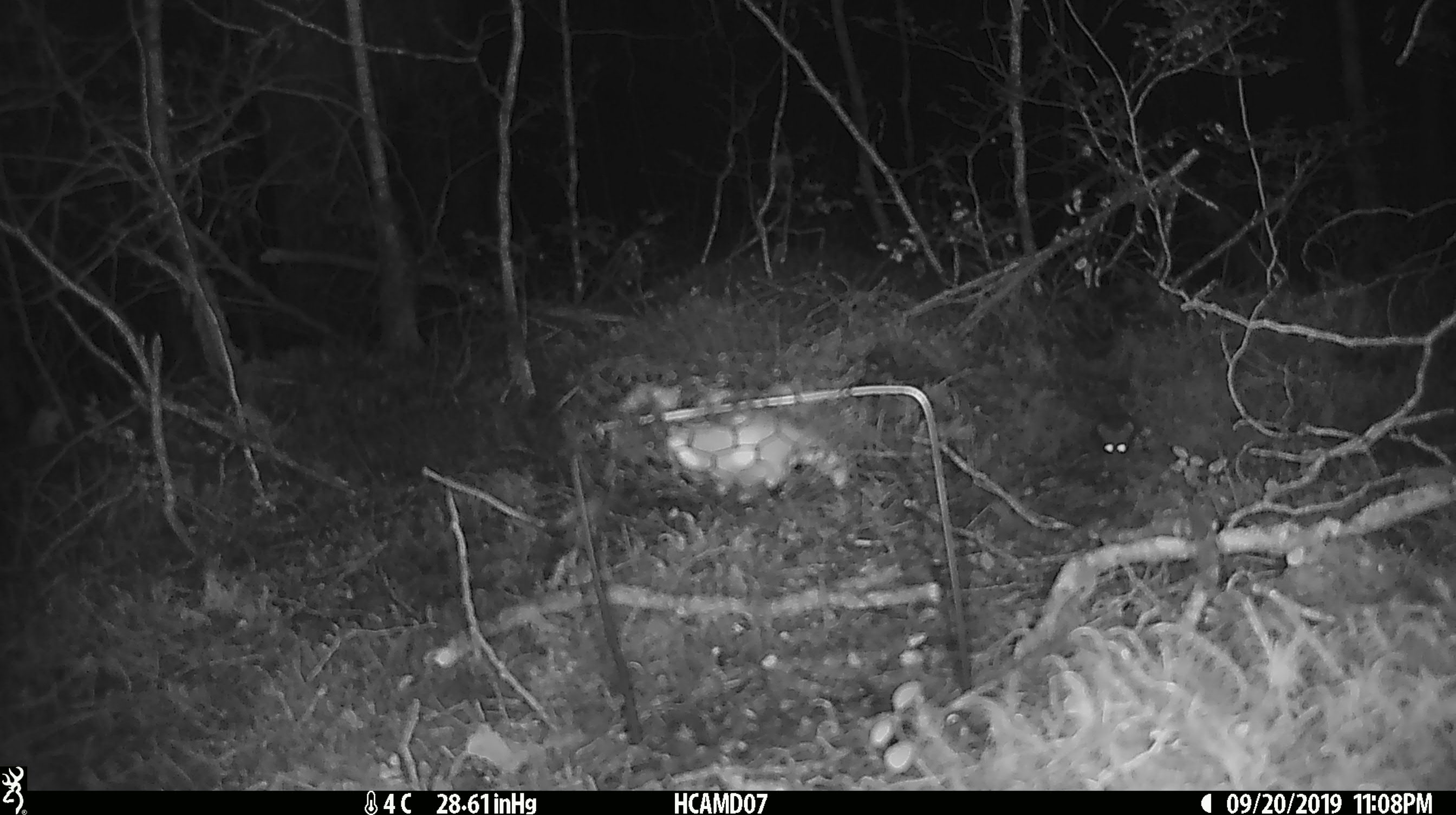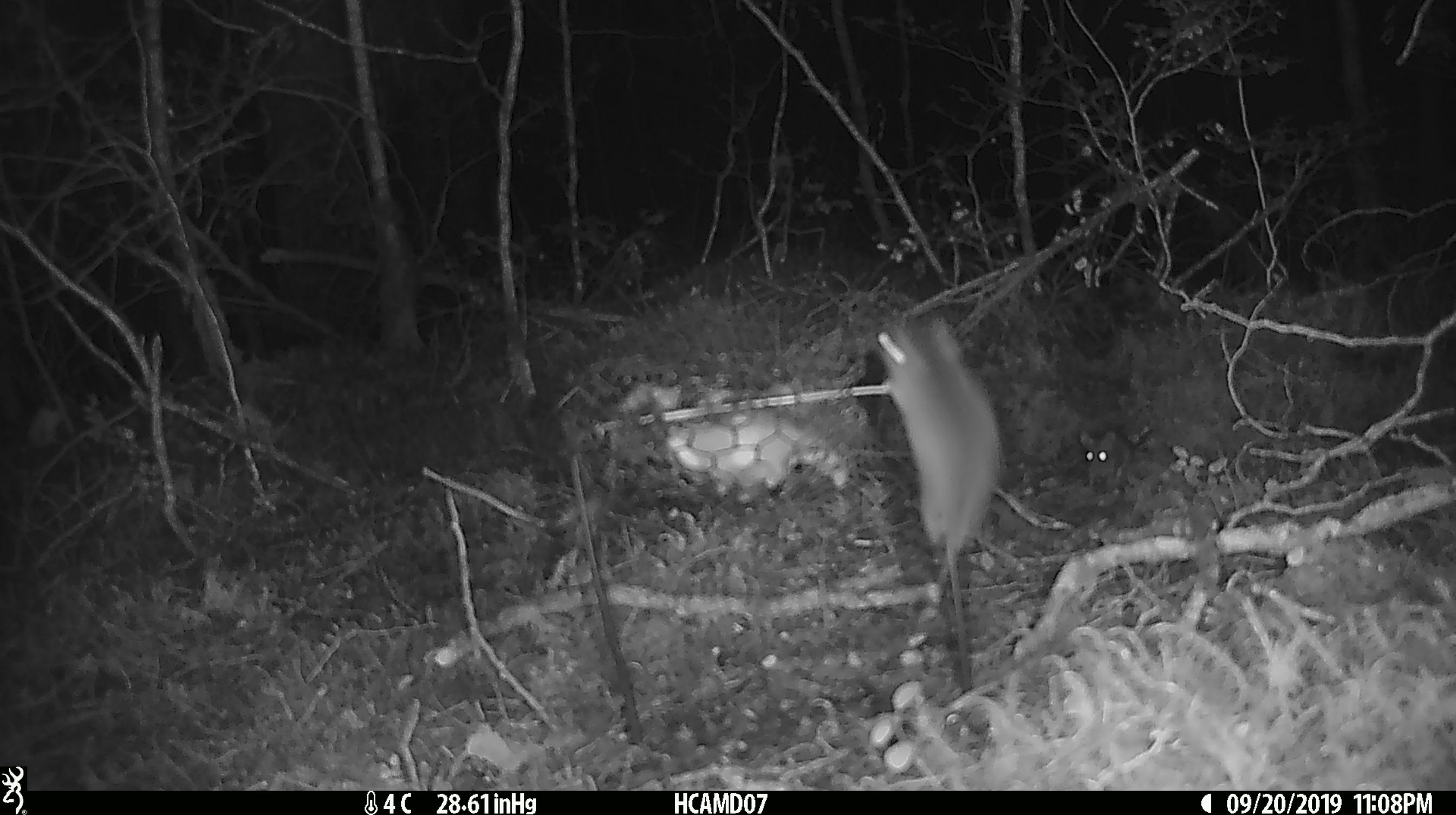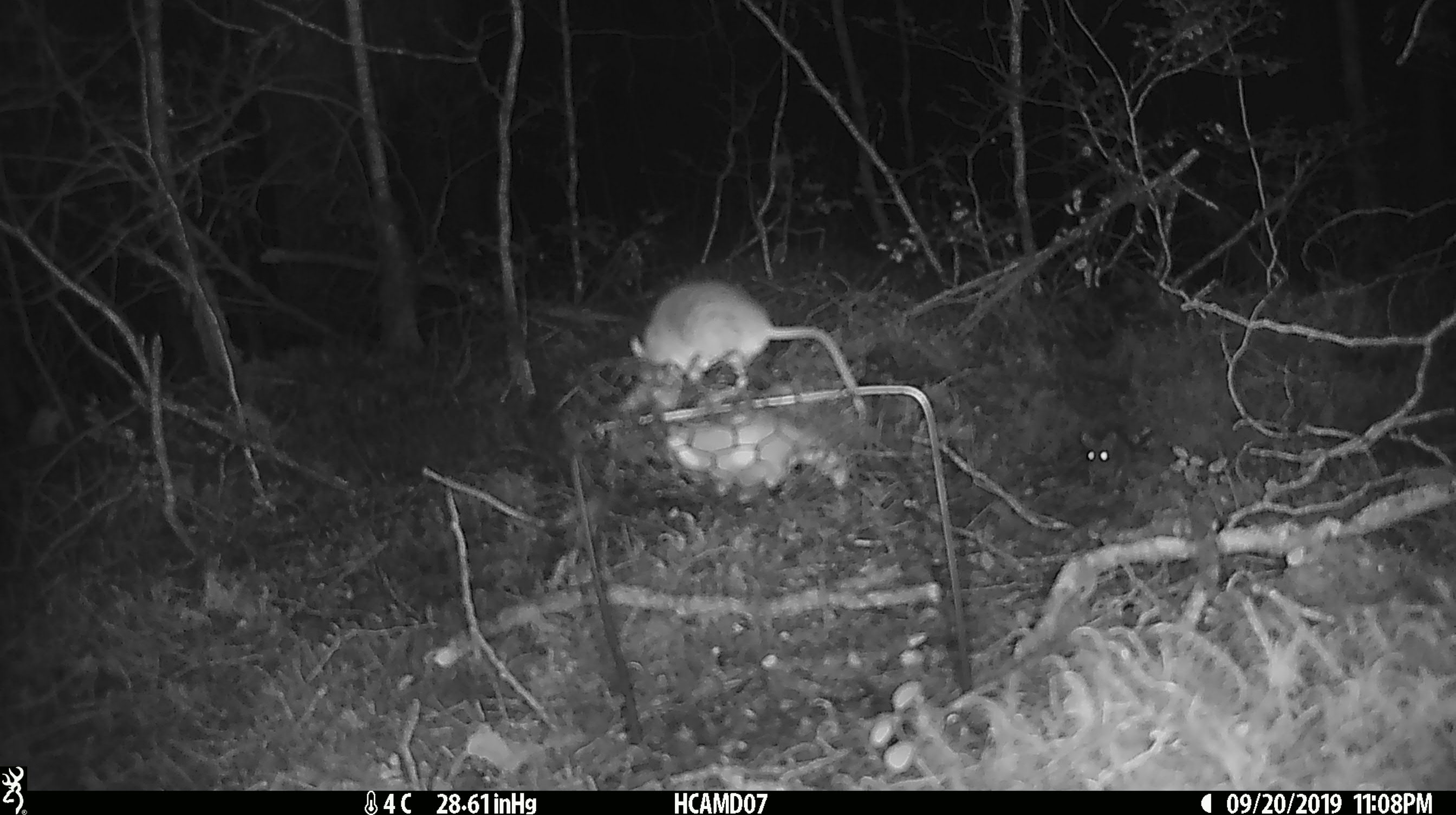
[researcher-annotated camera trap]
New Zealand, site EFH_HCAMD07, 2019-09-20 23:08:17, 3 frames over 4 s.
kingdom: Animalia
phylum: Chordata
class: Mammalia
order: Rodentia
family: Muridae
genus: Mus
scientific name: Mus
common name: mouse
Mouse (Mus).